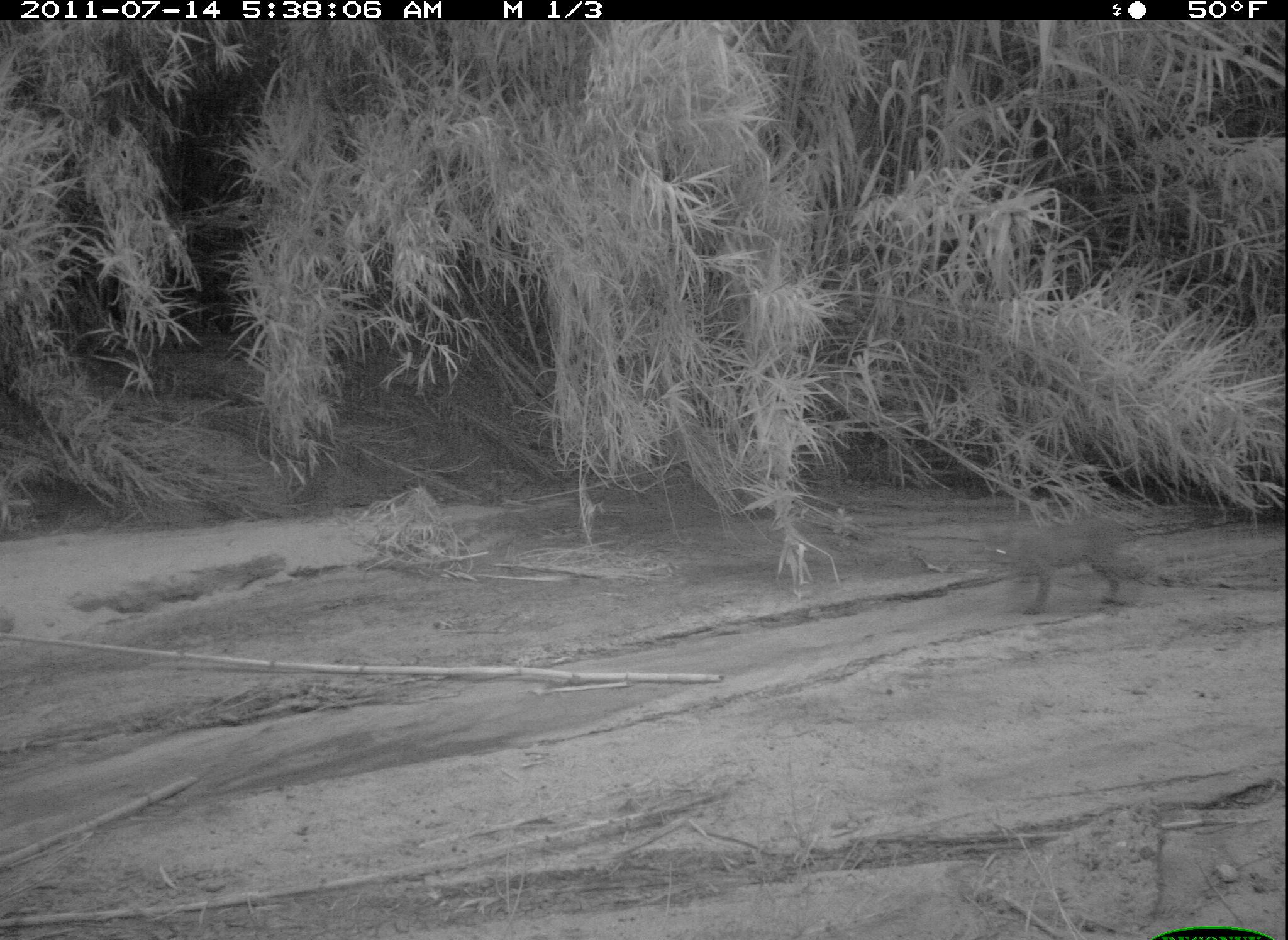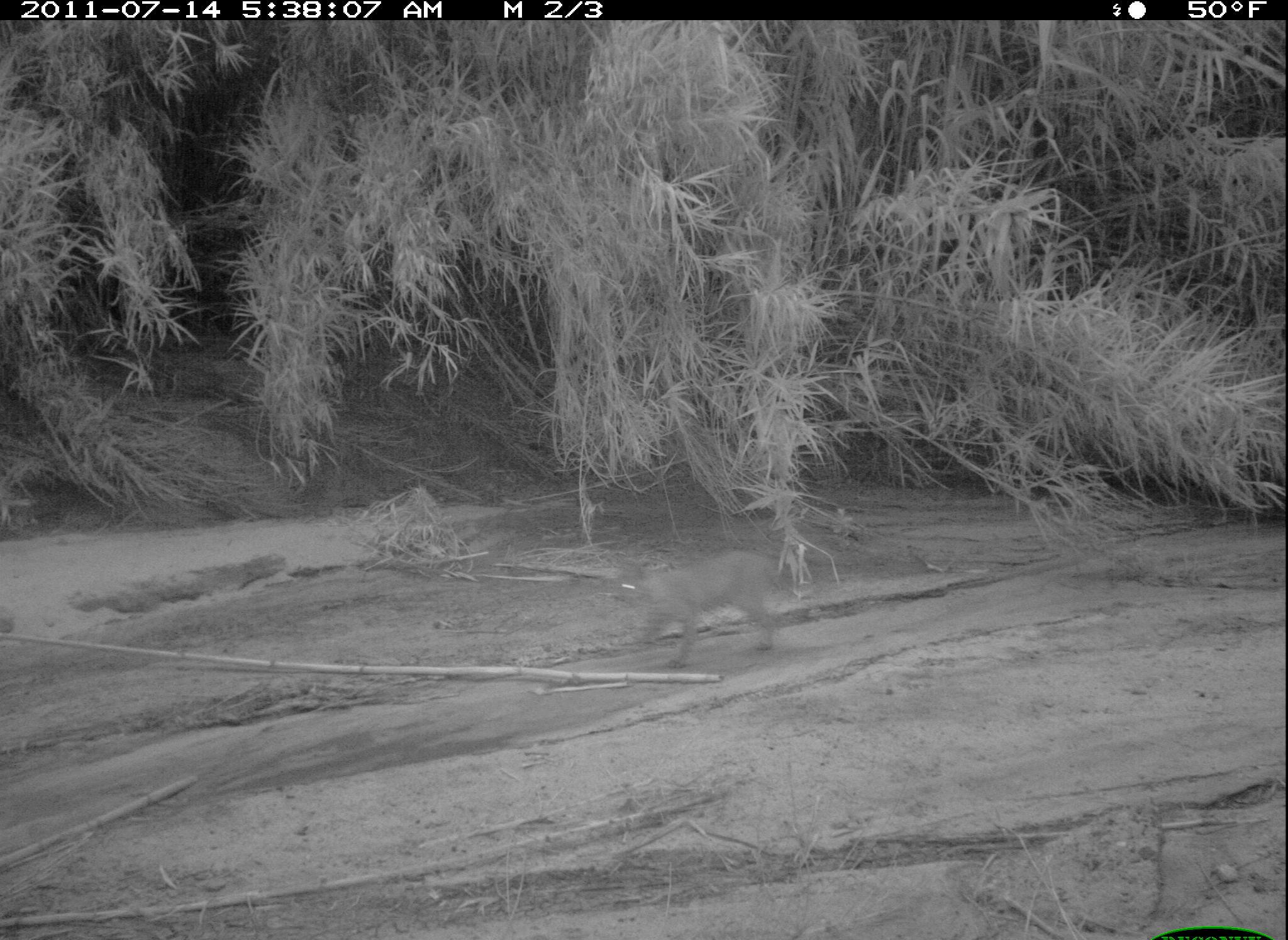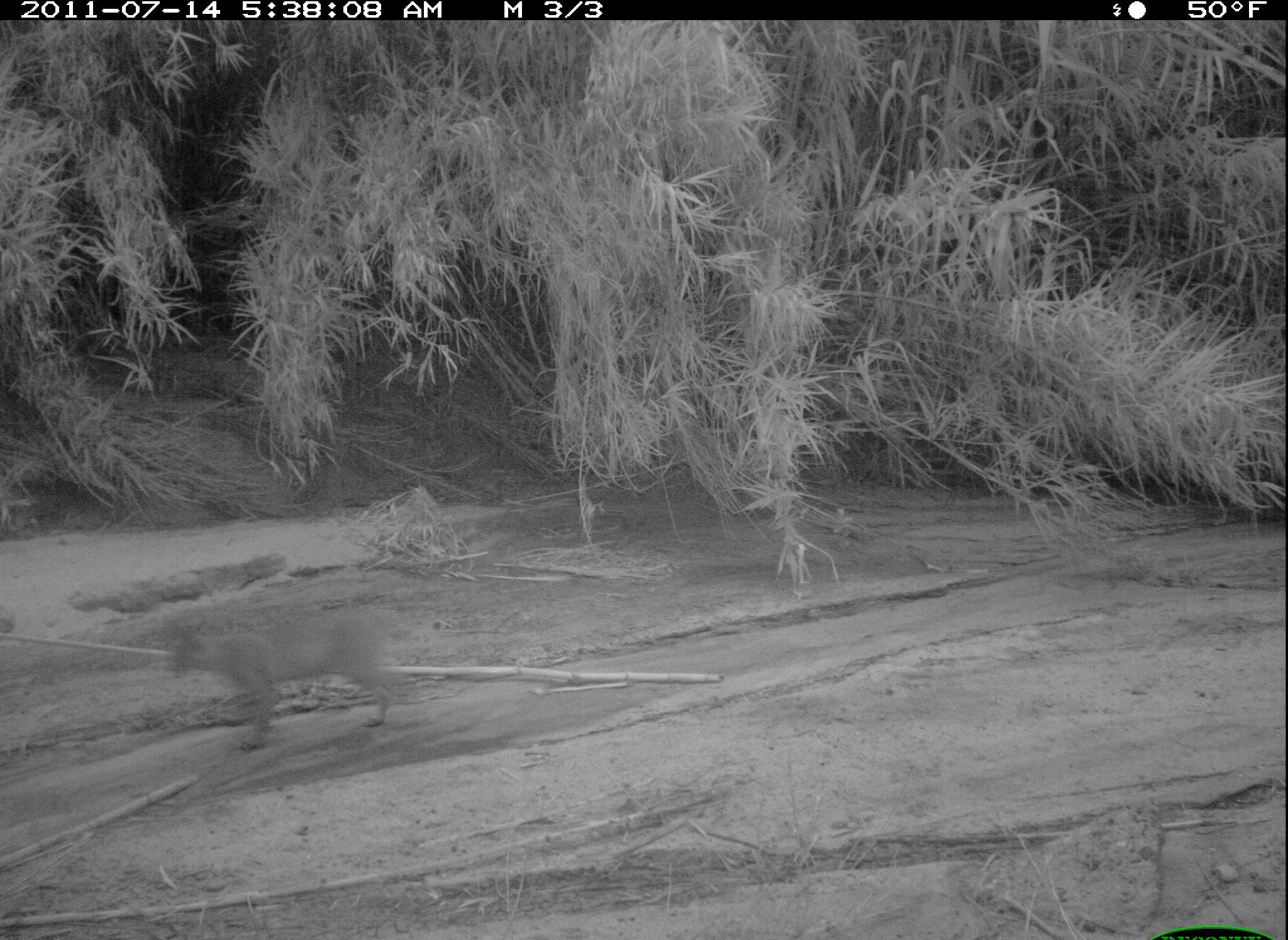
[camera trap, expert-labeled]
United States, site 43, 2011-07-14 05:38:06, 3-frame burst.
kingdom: Animalia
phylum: Chordata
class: Mammalia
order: Carnivora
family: Felidae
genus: Lynx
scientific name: Lynx rufus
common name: bobcat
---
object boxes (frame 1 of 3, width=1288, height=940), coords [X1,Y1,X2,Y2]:
bobcat: [971,509,1158,622]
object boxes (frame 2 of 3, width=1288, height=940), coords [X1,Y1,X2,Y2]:
bobcat: [607,541,802,680]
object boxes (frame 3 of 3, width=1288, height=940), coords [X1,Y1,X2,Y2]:
bobcat: [158,598,417,759]